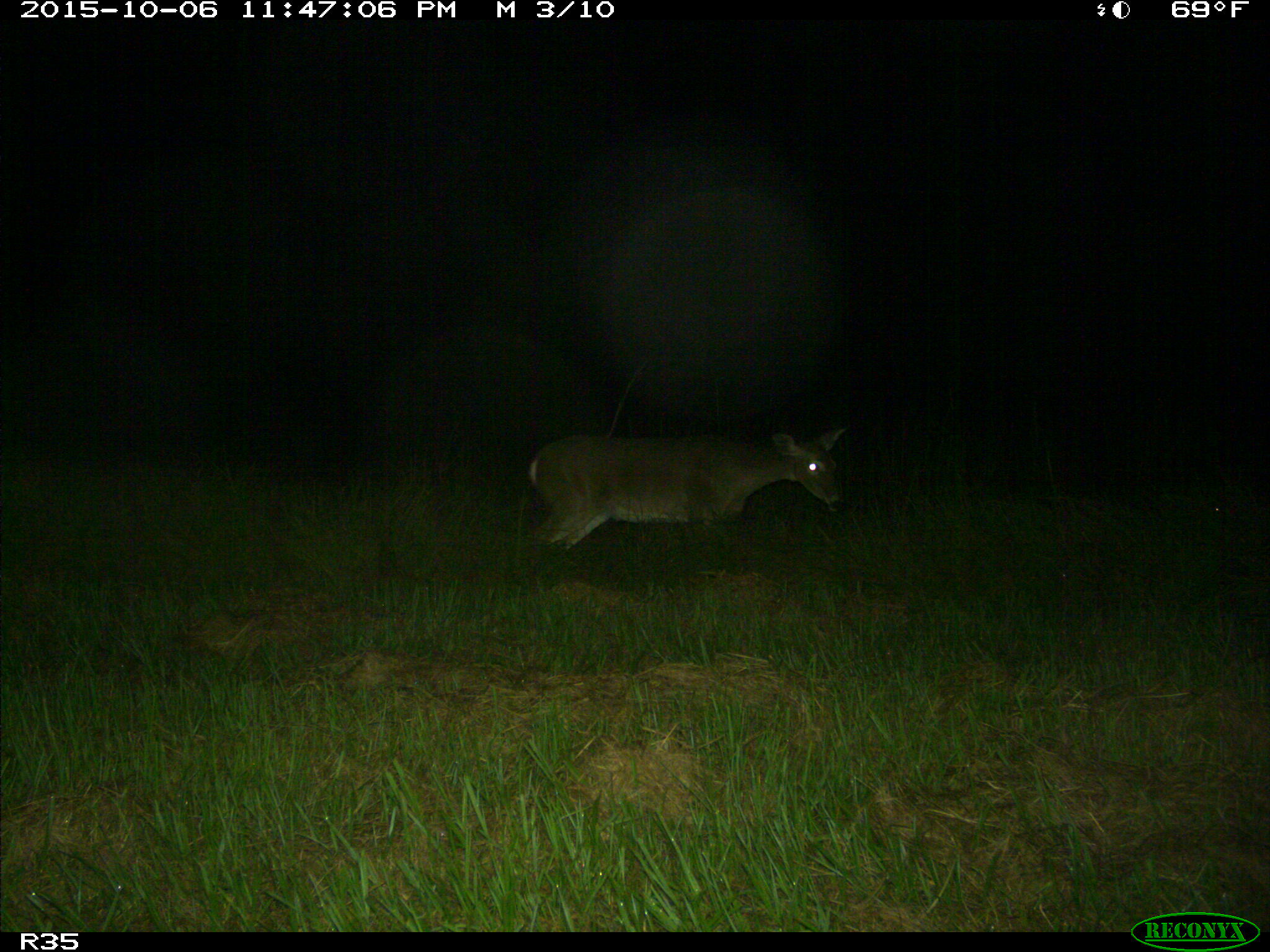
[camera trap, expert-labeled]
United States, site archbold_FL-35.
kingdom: Animalia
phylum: Chordata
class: Mammalia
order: Artiodactyla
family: Cervidae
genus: Odocoileus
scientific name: Odocoileus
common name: deer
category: unidentified deer